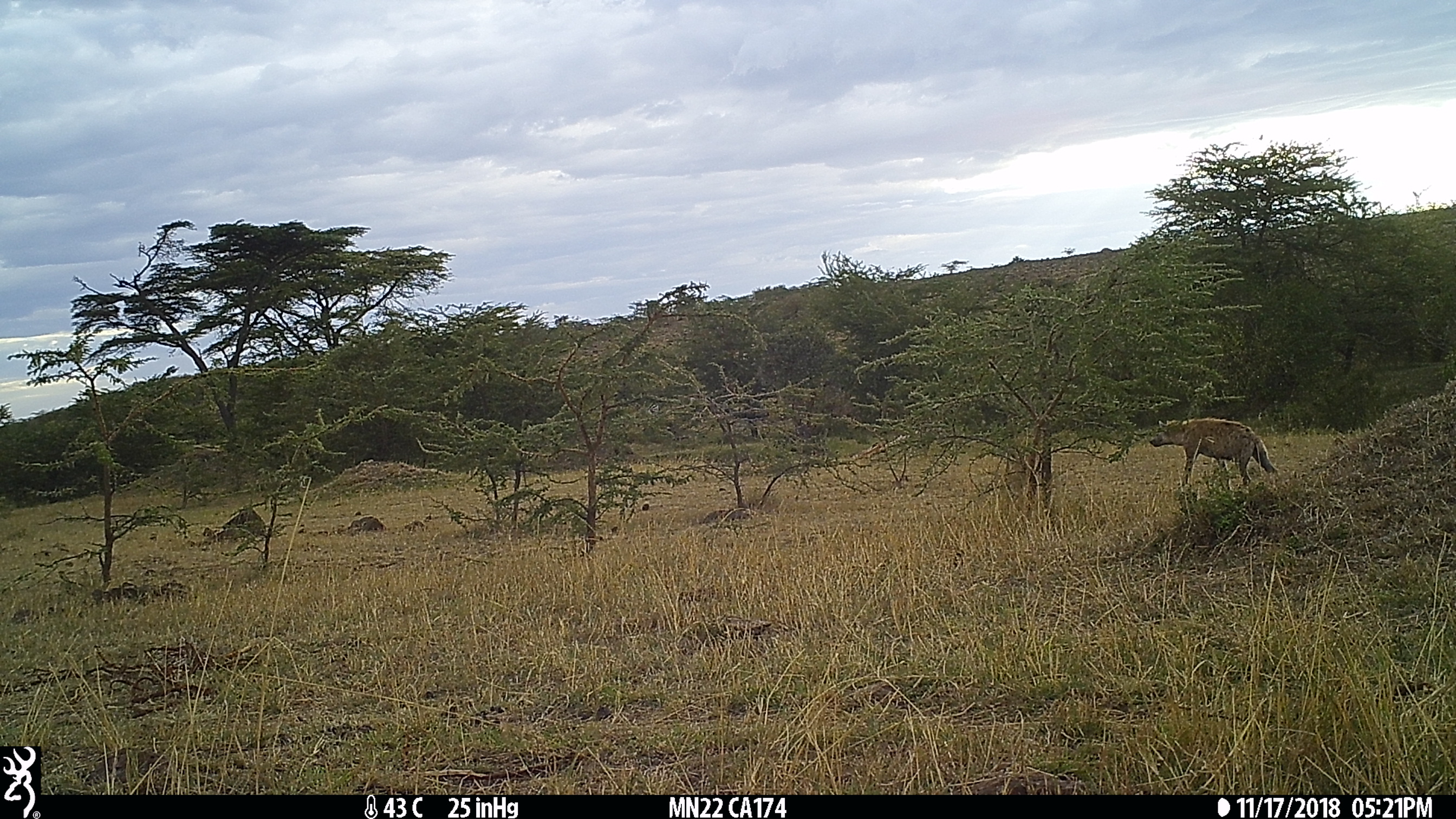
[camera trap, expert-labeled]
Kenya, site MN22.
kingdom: Animalia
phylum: Chordata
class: Mammalia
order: Carnivora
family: Hyaenidae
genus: Crocuta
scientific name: Crocuta crocuta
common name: spotted hyena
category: hyena spotted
Hyena spotted (spotted hyena) (Crocuta crocuta).